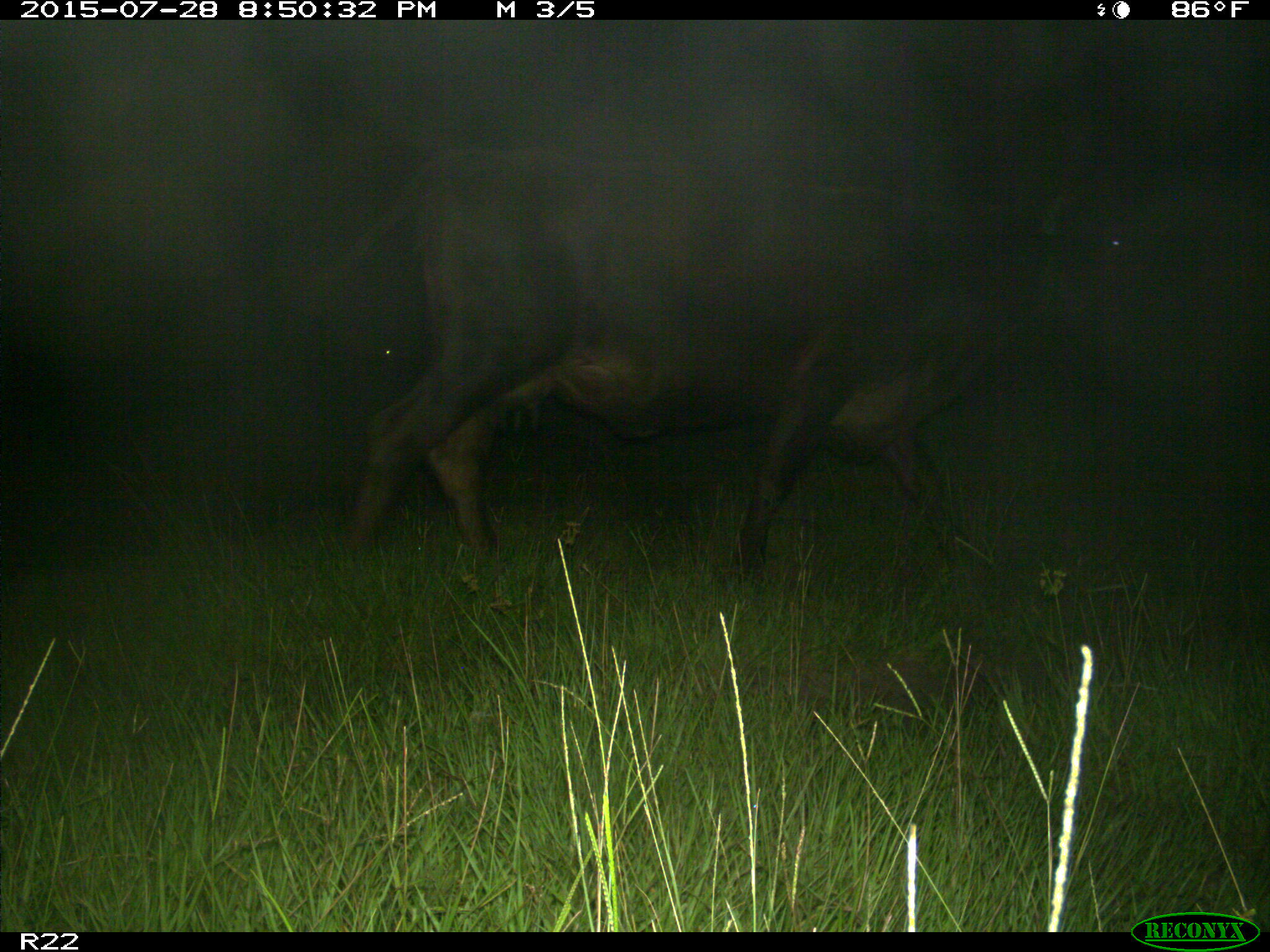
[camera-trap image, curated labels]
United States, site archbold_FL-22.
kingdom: Animalia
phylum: Chordata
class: Mammalia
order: Artiodactyla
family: Bovidae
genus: Bos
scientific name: Bos taurus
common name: domestic cow